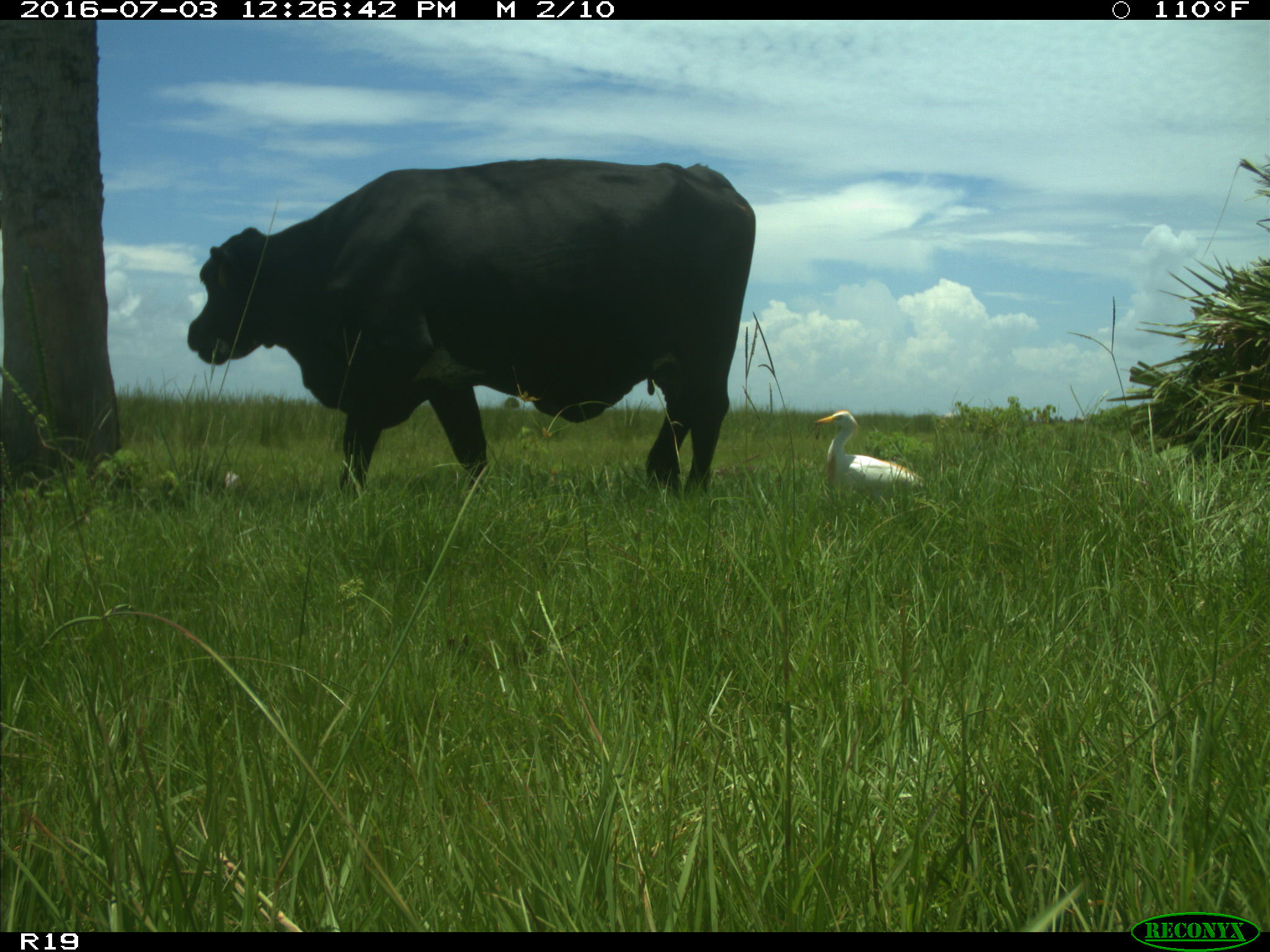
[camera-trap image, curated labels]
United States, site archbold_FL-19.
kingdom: Animalia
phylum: Chordata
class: Mammalia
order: Artiodactyla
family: Bovidae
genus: Bos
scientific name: Bos taurus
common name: domestic cow